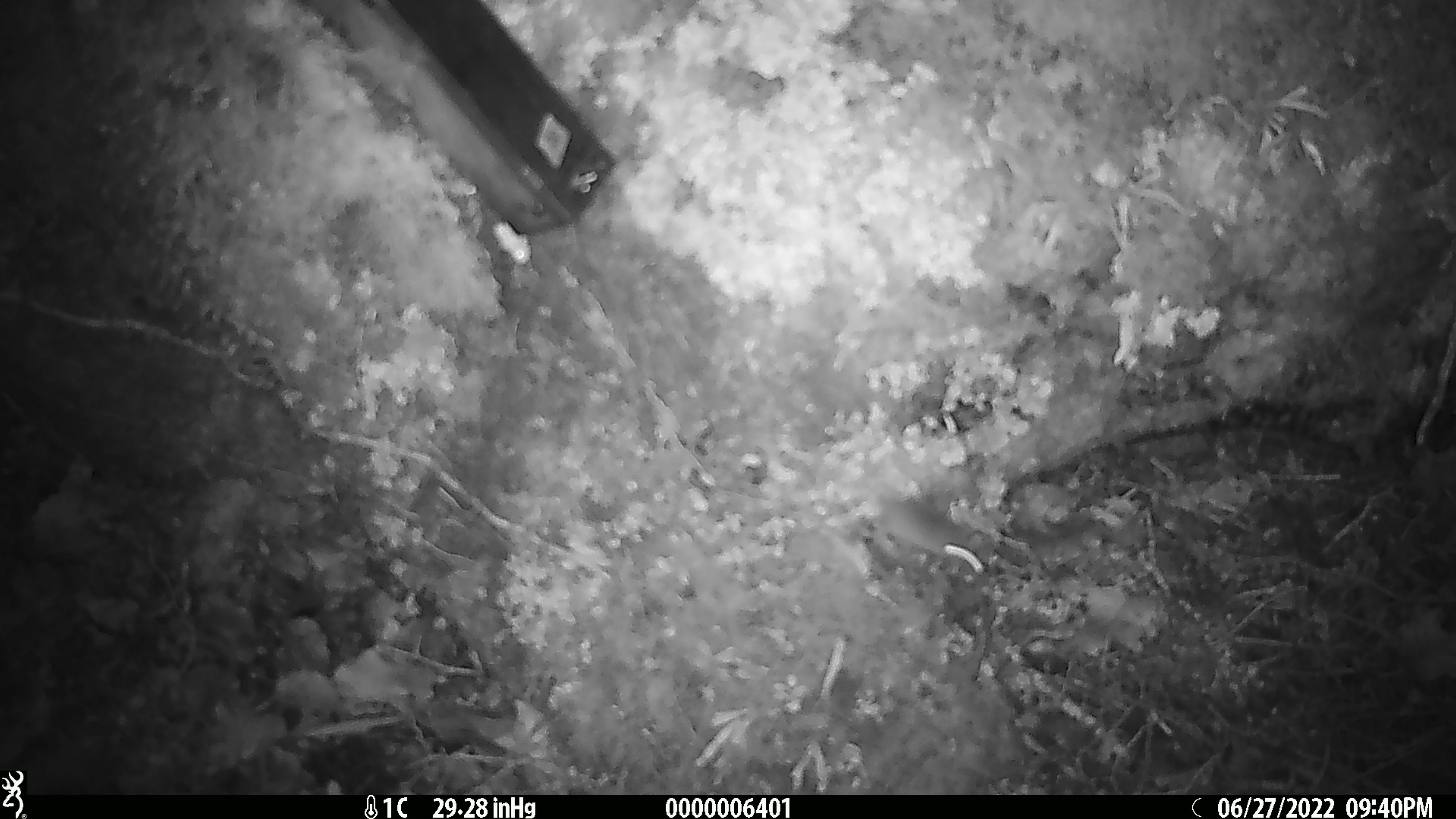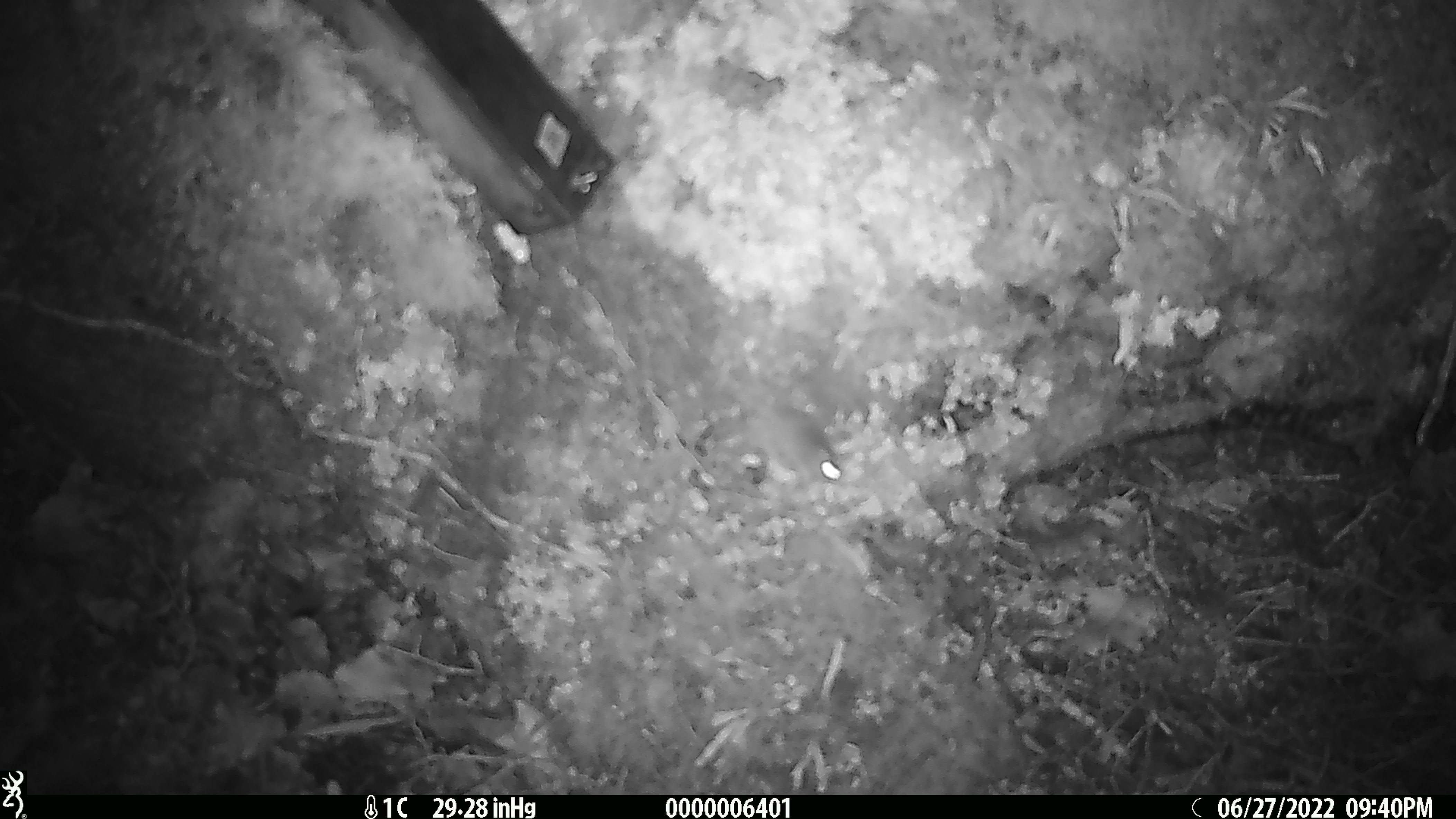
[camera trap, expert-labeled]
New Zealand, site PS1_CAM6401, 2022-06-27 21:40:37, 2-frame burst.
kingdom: Animalia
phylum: Chordata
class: Mammalia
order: Rodentia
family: Muridae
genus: Mus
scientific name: Mus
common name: mouse